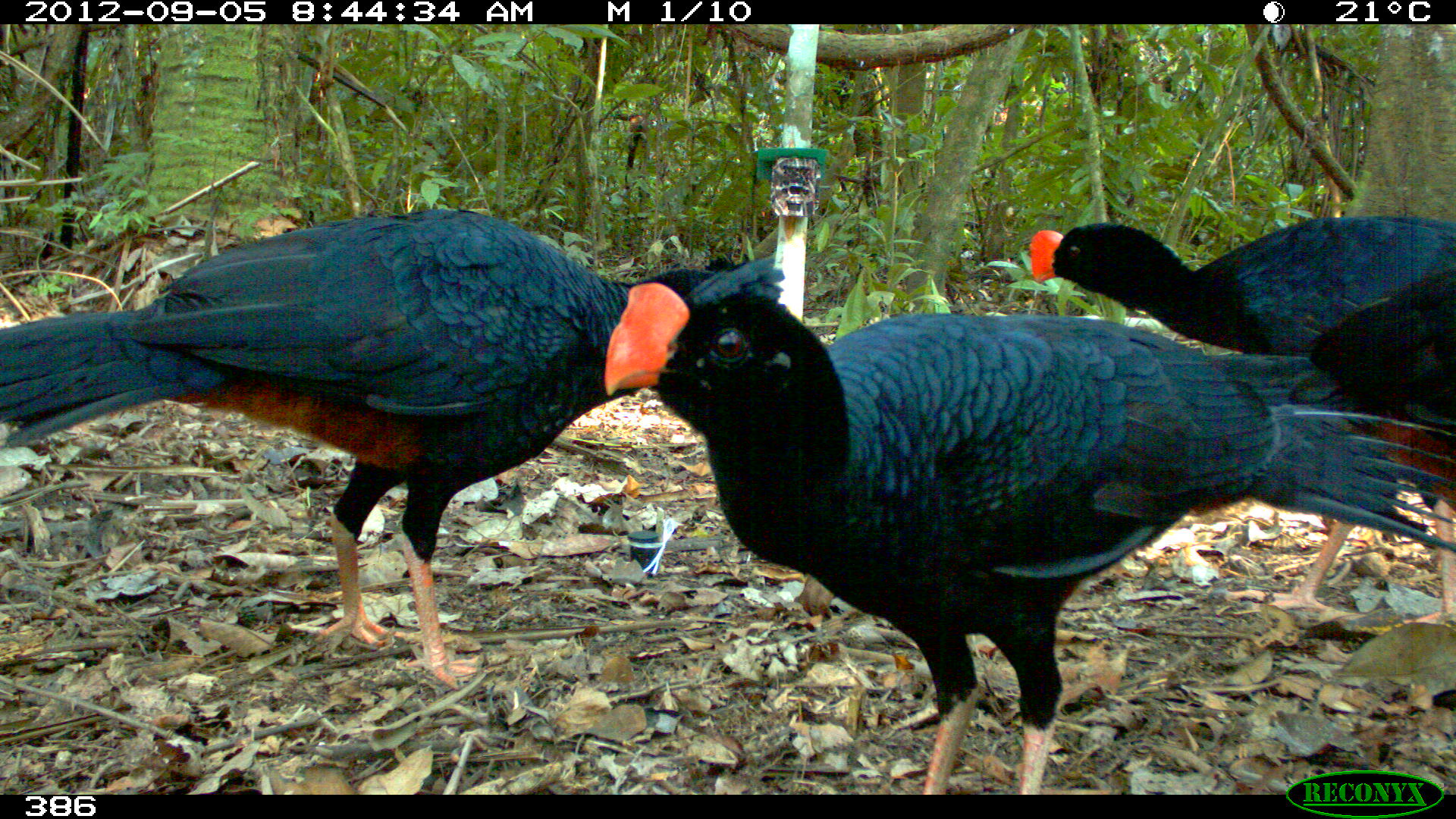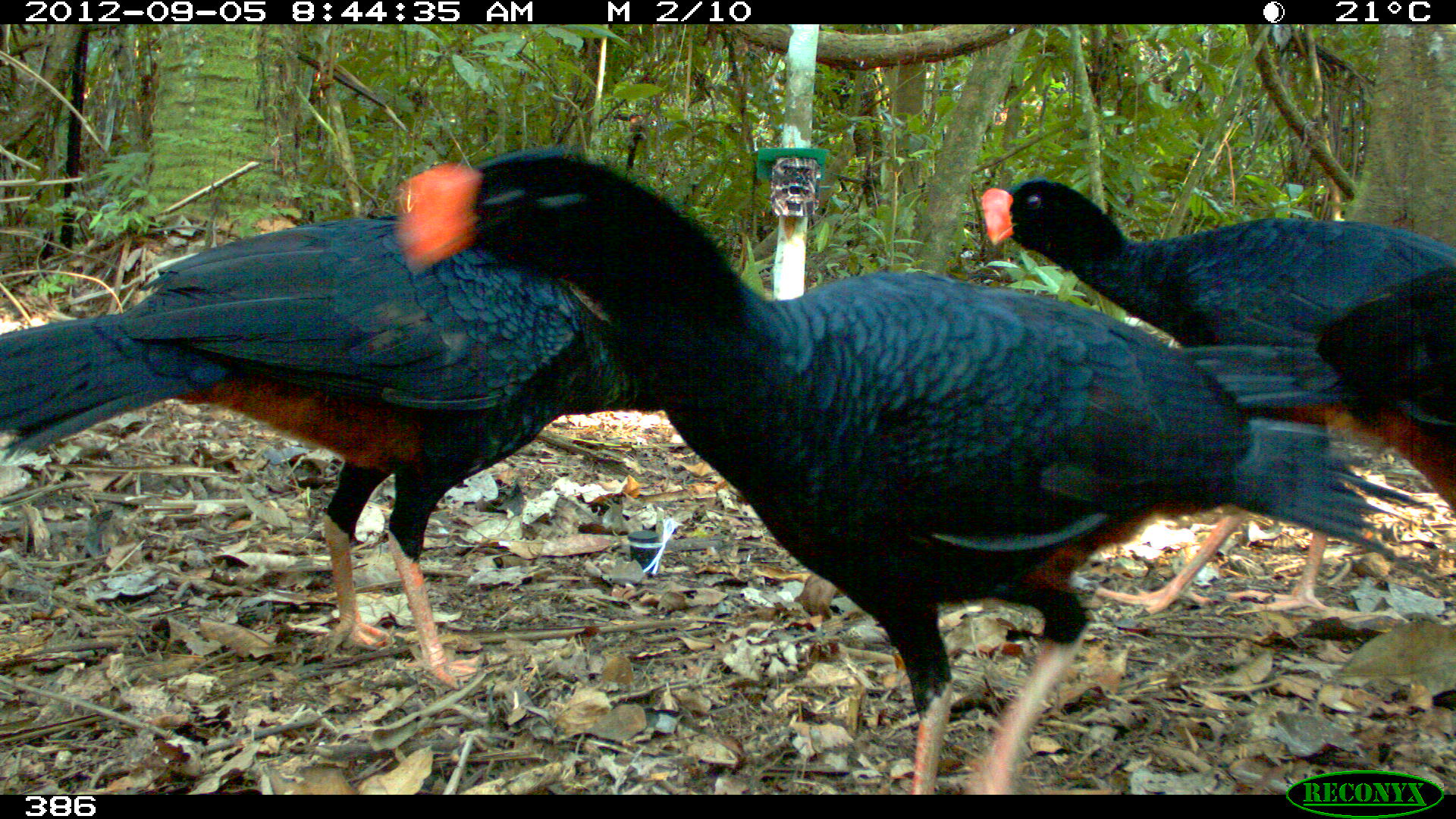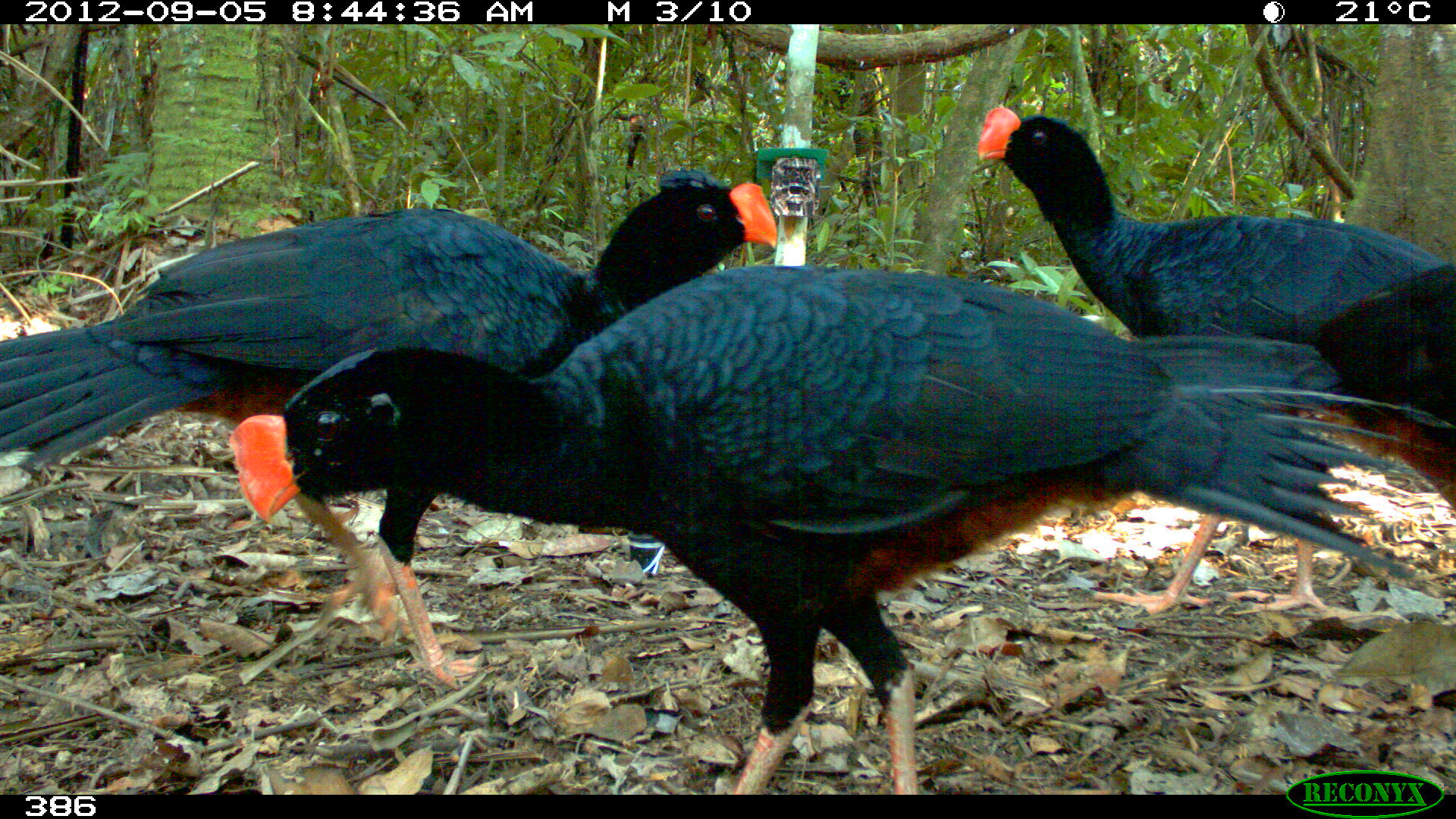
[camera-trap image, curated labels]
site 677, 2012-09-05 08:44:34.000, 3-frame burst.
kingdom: Animalia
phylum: Chordata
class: Aves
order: Galliformes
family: Cracidae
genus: Mitu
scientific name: Mitu tuberosum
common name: razor-billed curassow